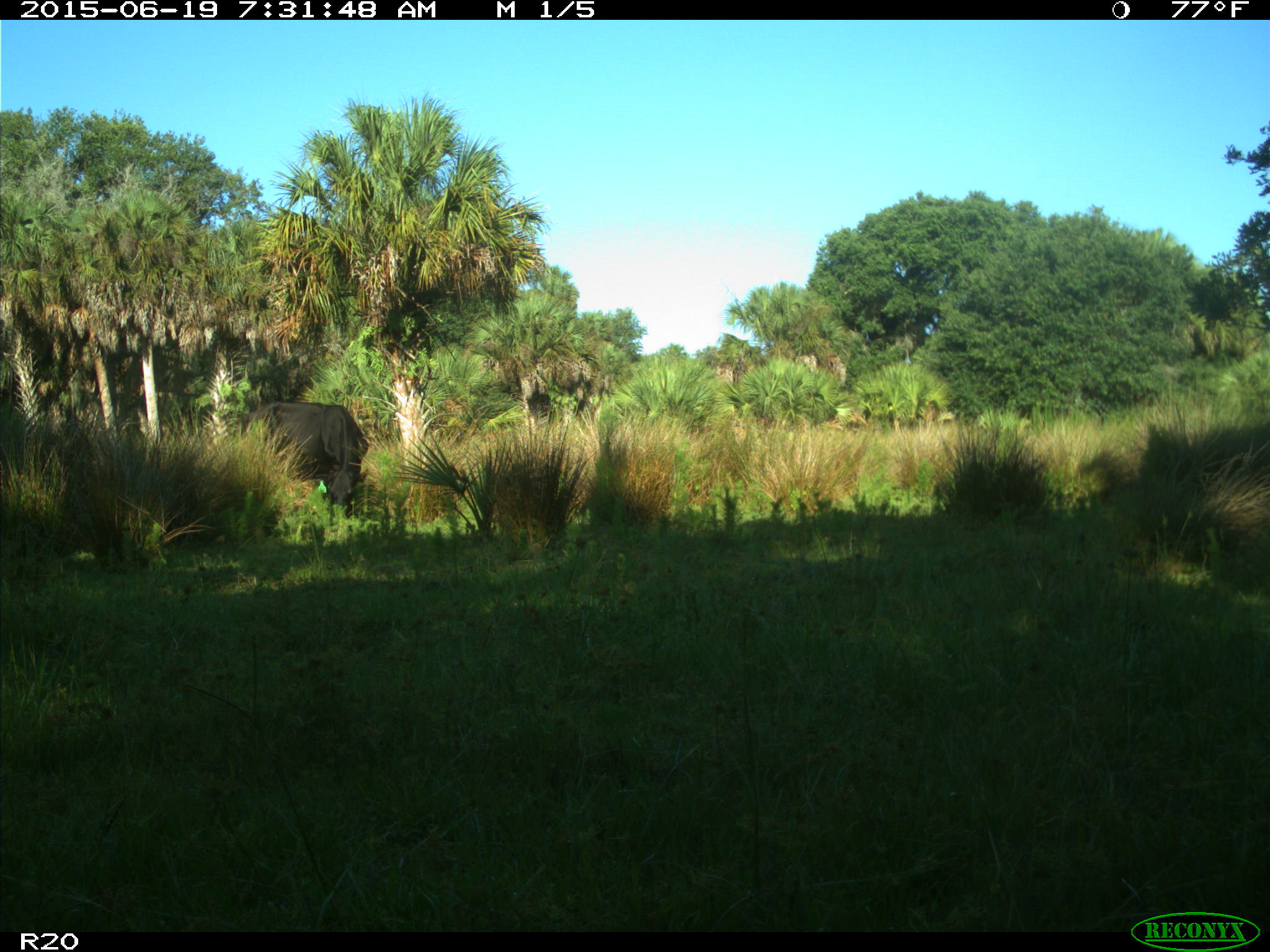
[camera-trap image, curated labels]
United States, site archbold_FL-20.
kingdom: Animalia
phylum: Chordata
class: Mammalia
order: Artiodactyla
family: Bovidae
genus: Bos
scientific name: Bos taurus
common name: domestic cow